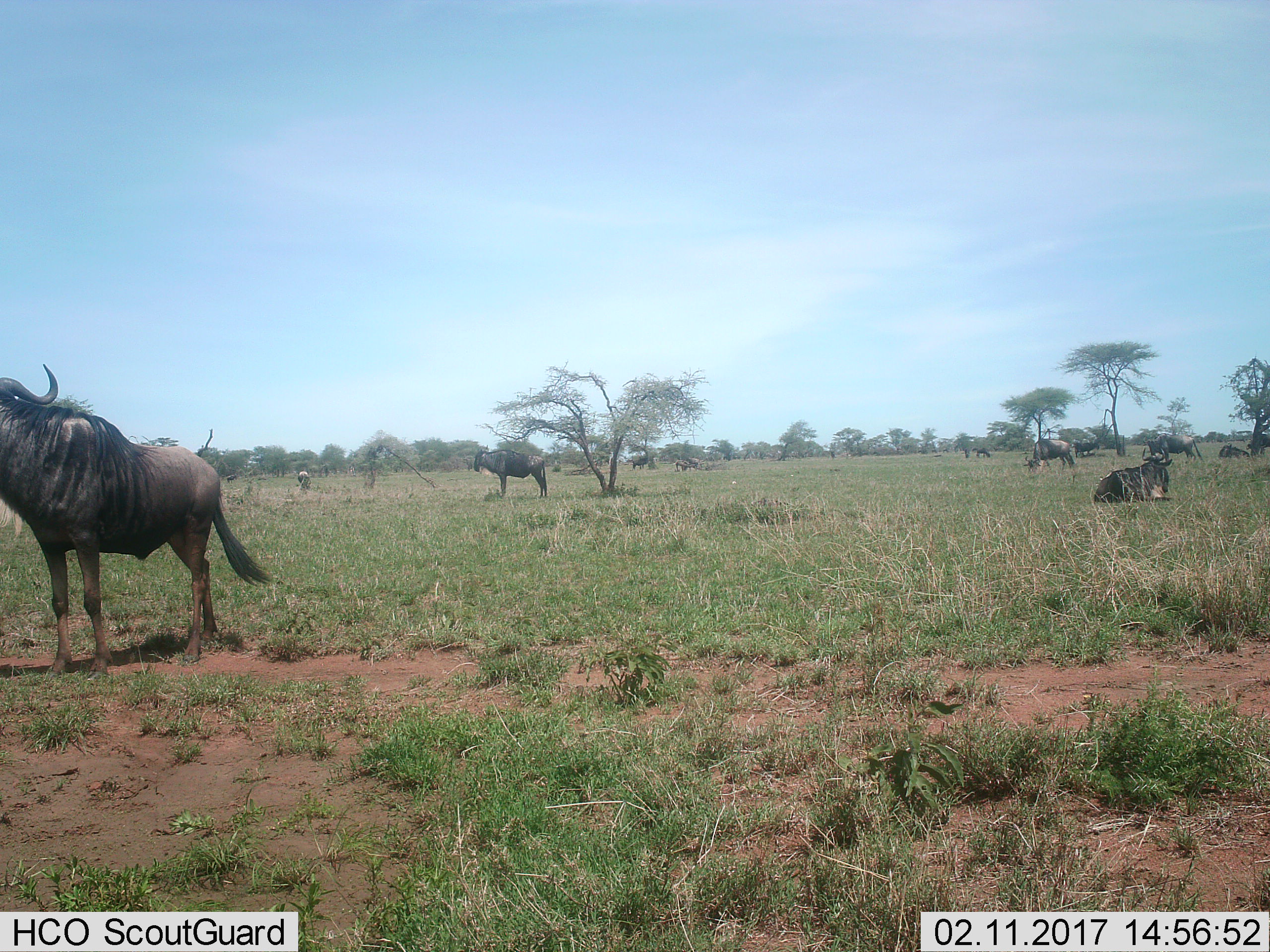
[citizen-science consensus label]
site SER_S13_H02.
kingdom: Animalia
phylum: Chordata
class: Mammalia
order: Artiodactyla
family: Bovidae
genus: Connochaetes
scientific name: Connochaetes taurinus taurinus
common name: blue wildebeest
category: wildebeestblue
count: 11-50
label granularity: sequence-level